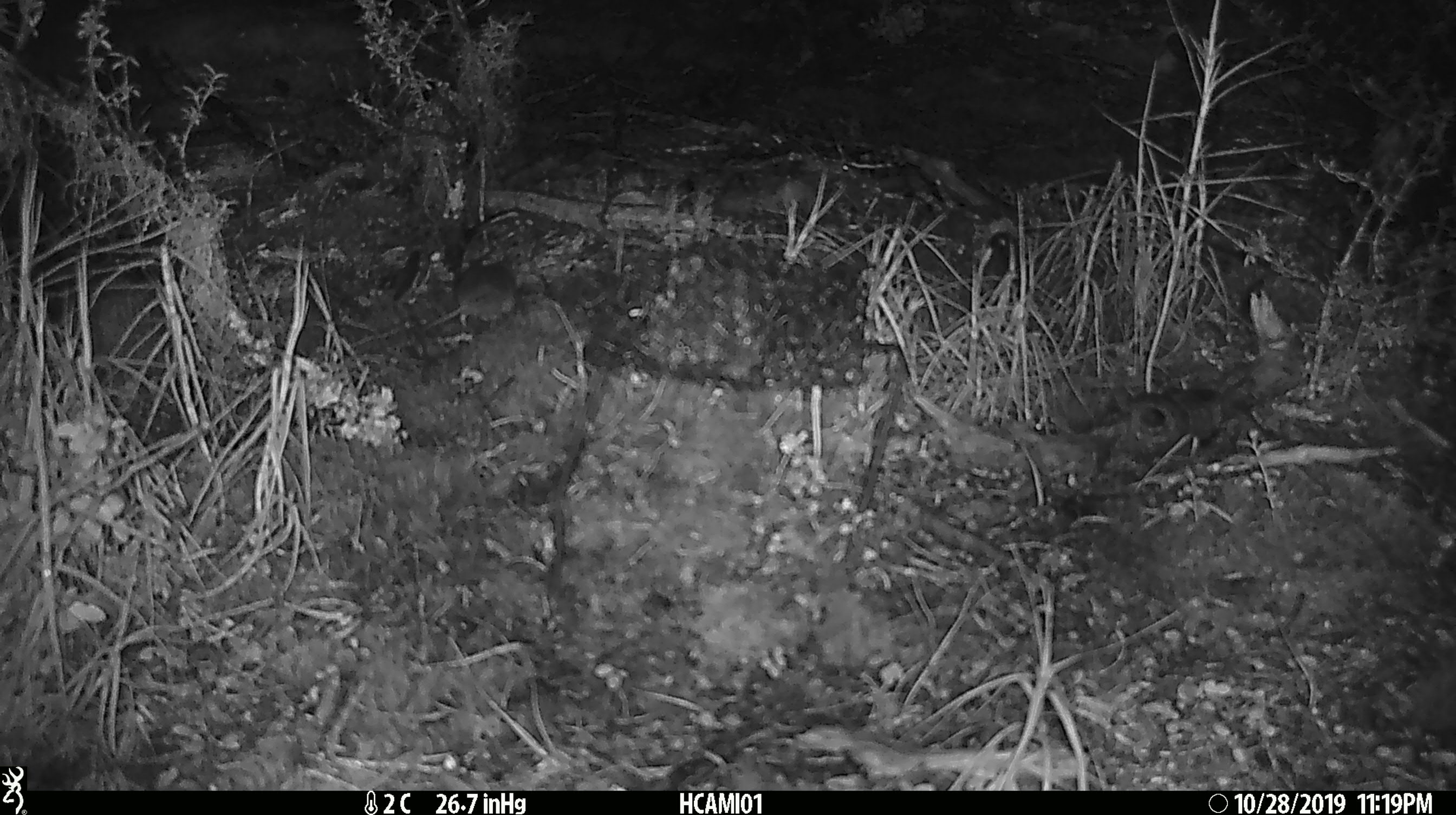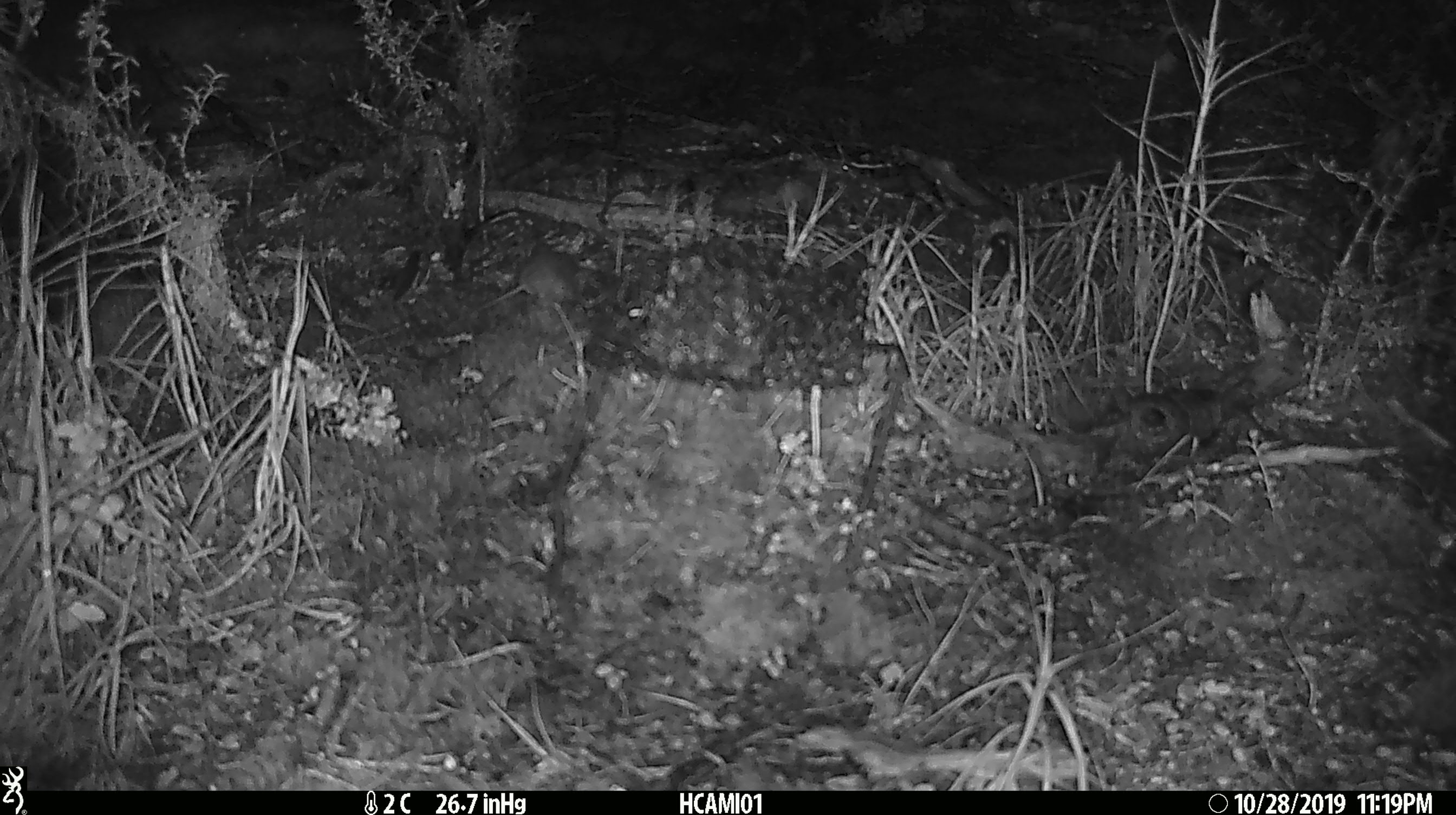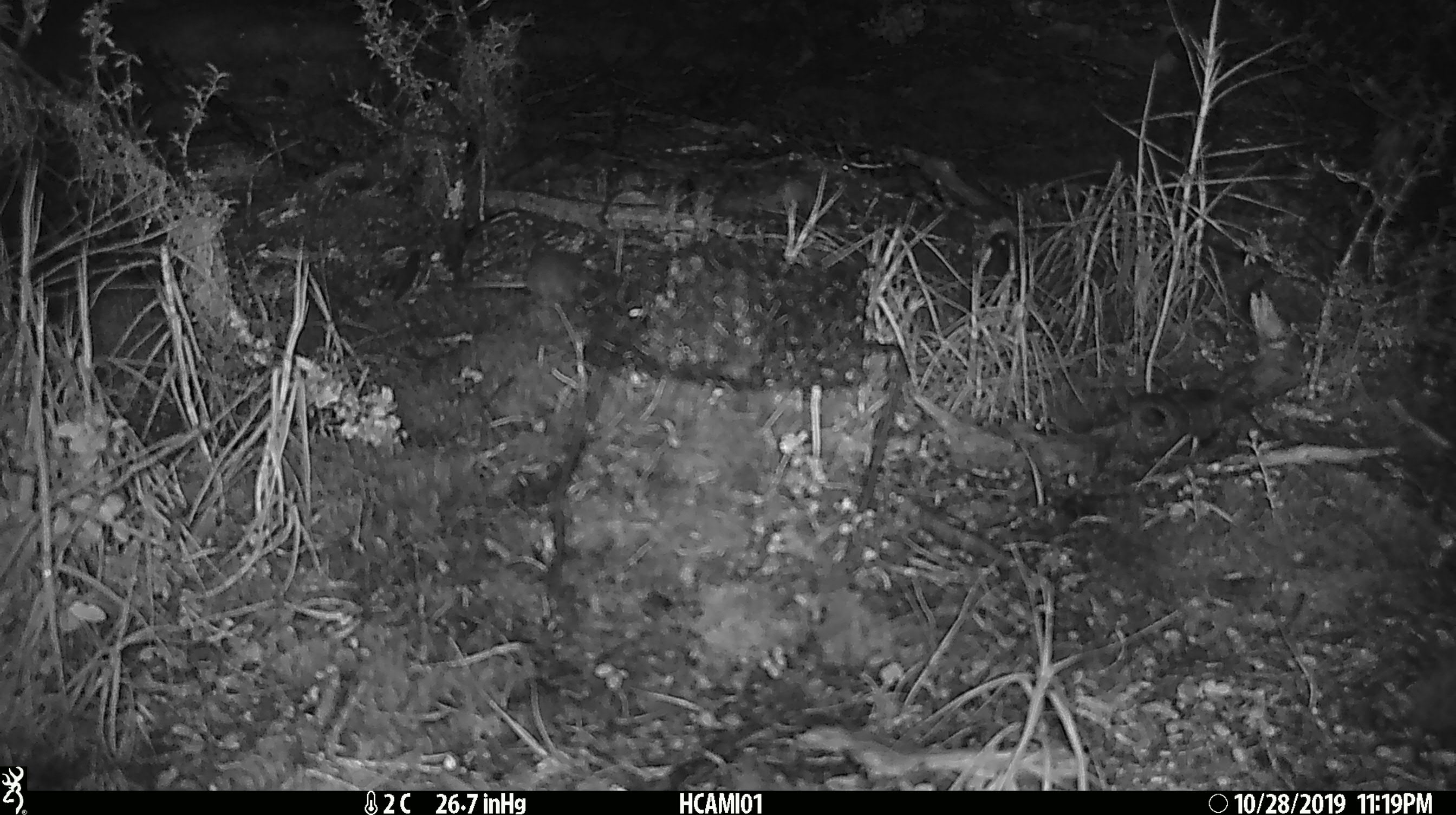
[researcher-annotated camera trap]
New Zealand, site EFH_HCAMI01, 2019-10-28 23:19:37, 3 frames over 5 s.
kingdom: Animalia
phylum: Chordata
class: Mammalia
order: Rodentia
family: Muridae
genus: Mus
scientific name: Mus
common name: mouse